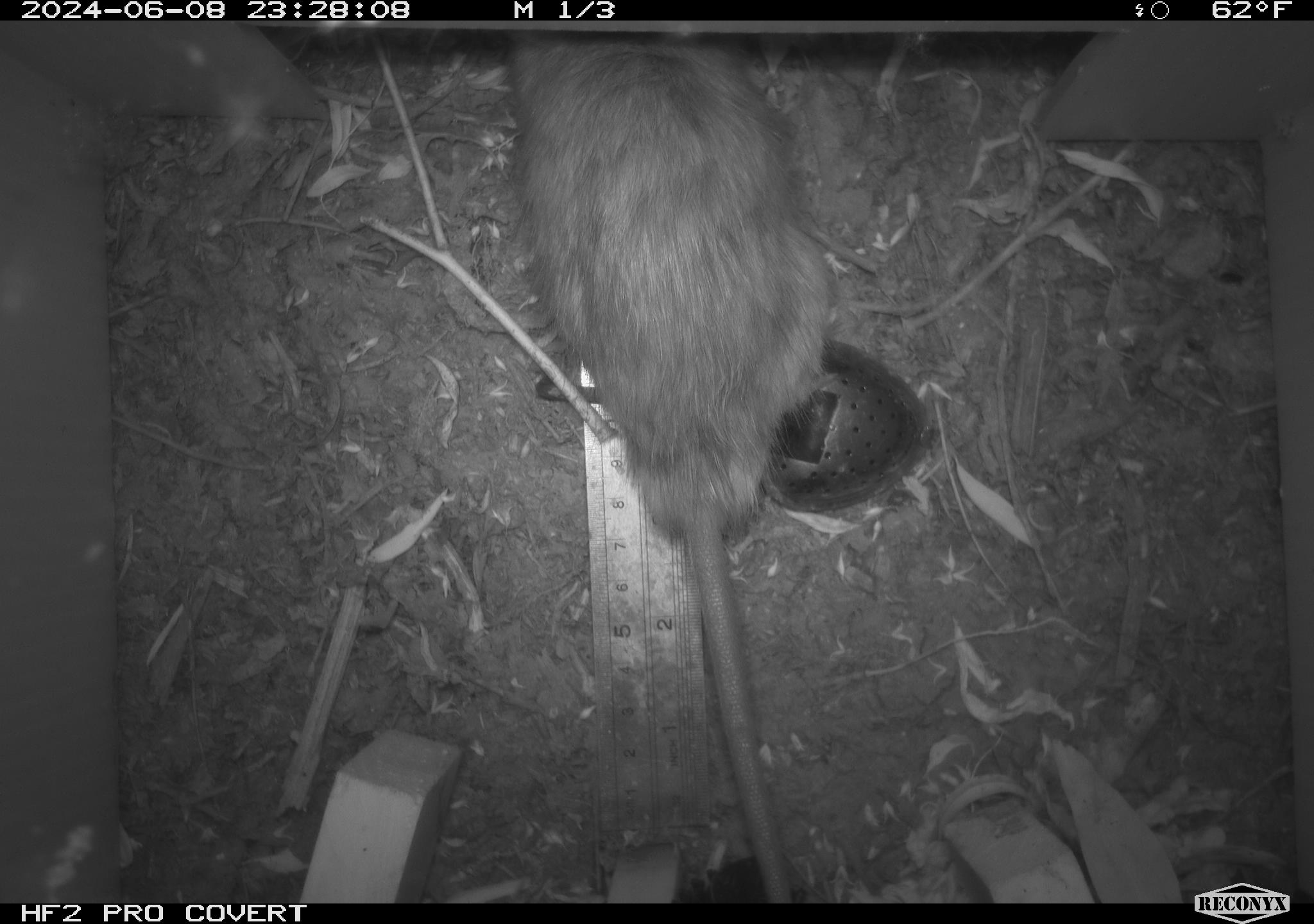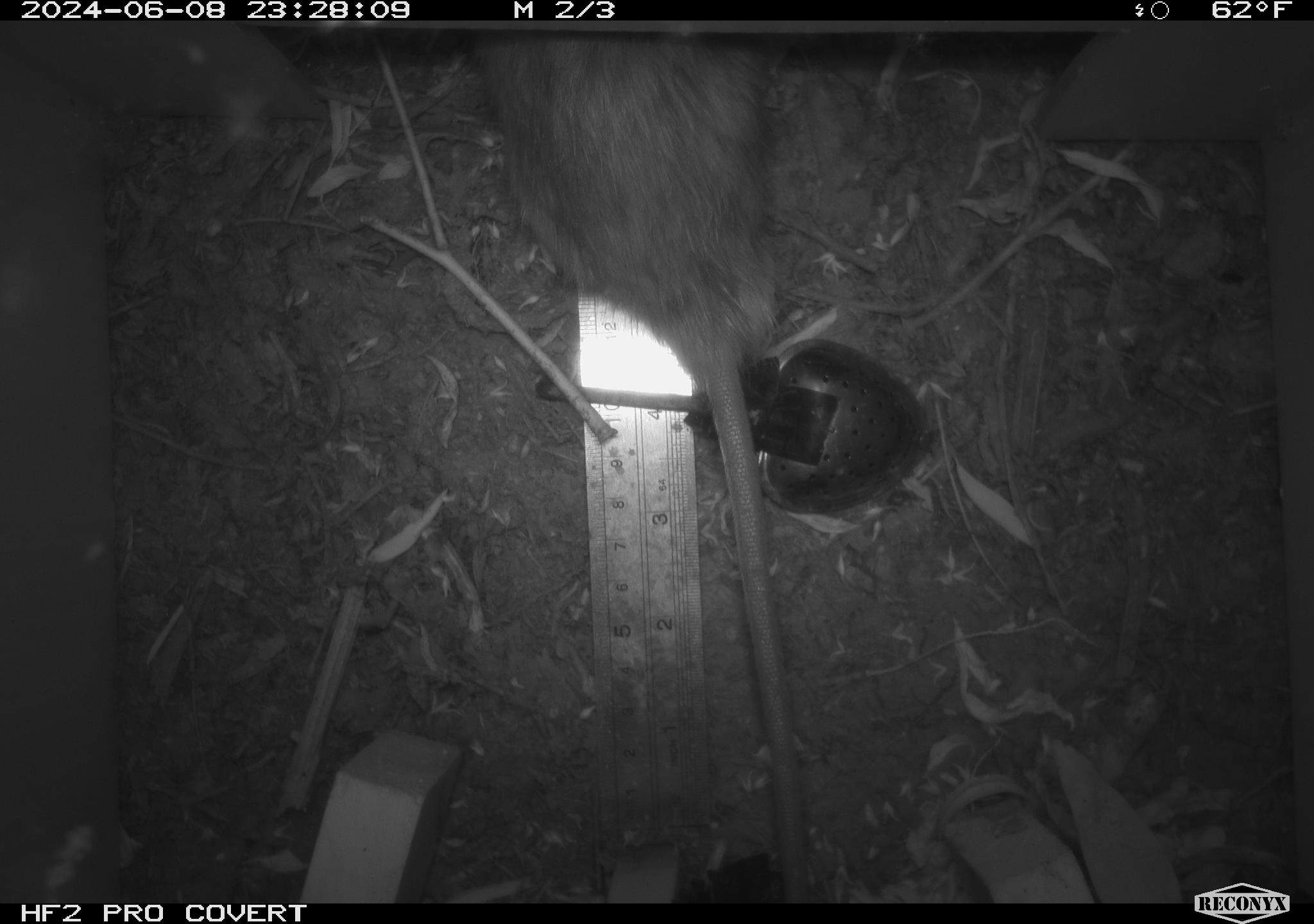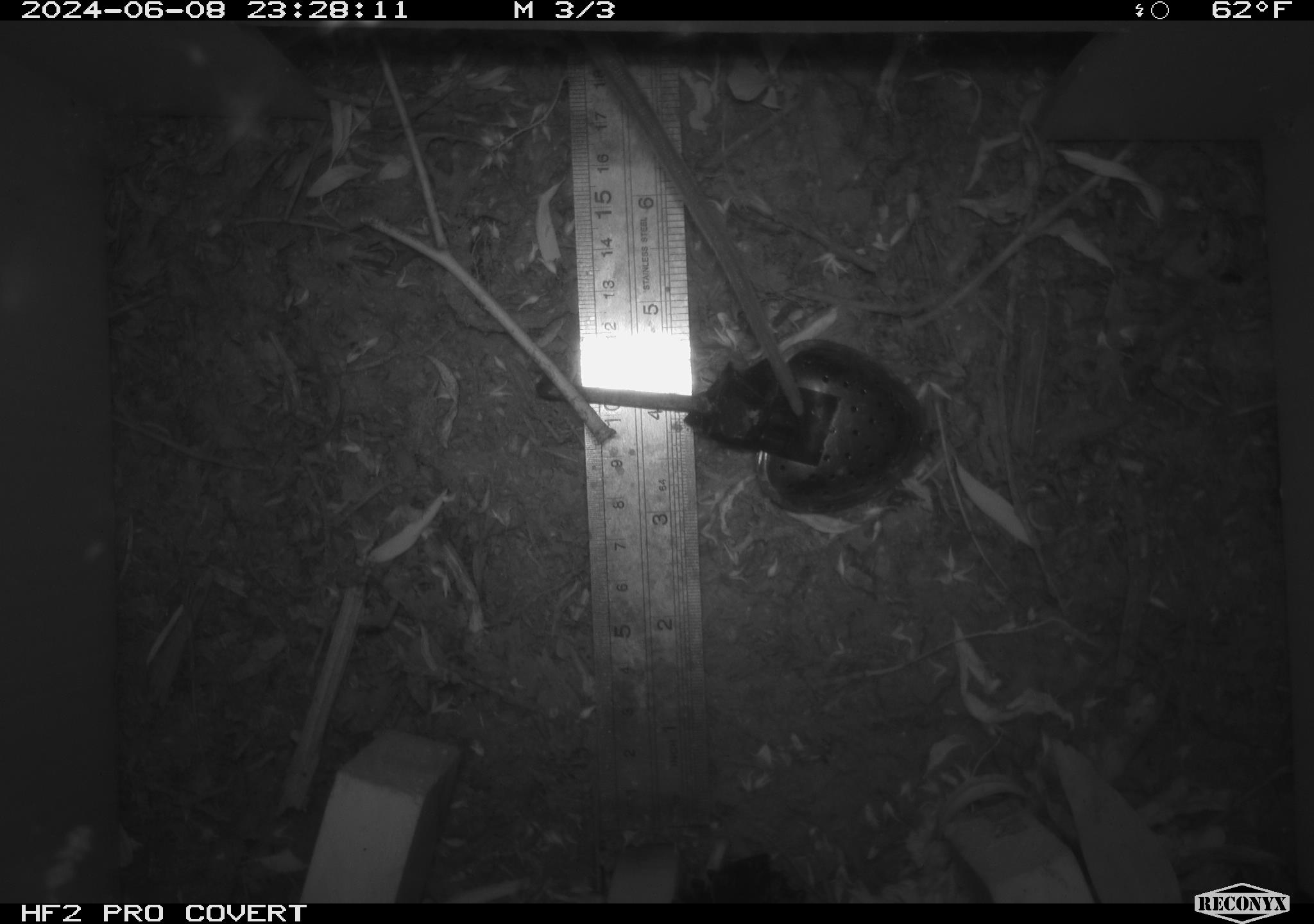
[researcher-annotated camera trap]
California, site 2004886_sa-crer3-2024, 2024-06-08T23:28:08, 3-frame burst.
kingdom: Animalia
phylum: Chordata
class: Mammalia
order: Rodentia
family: Muridae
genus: Rattus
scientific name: Rattus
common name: rat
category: rattus species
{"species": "rattus species (rat) (Rattus)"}